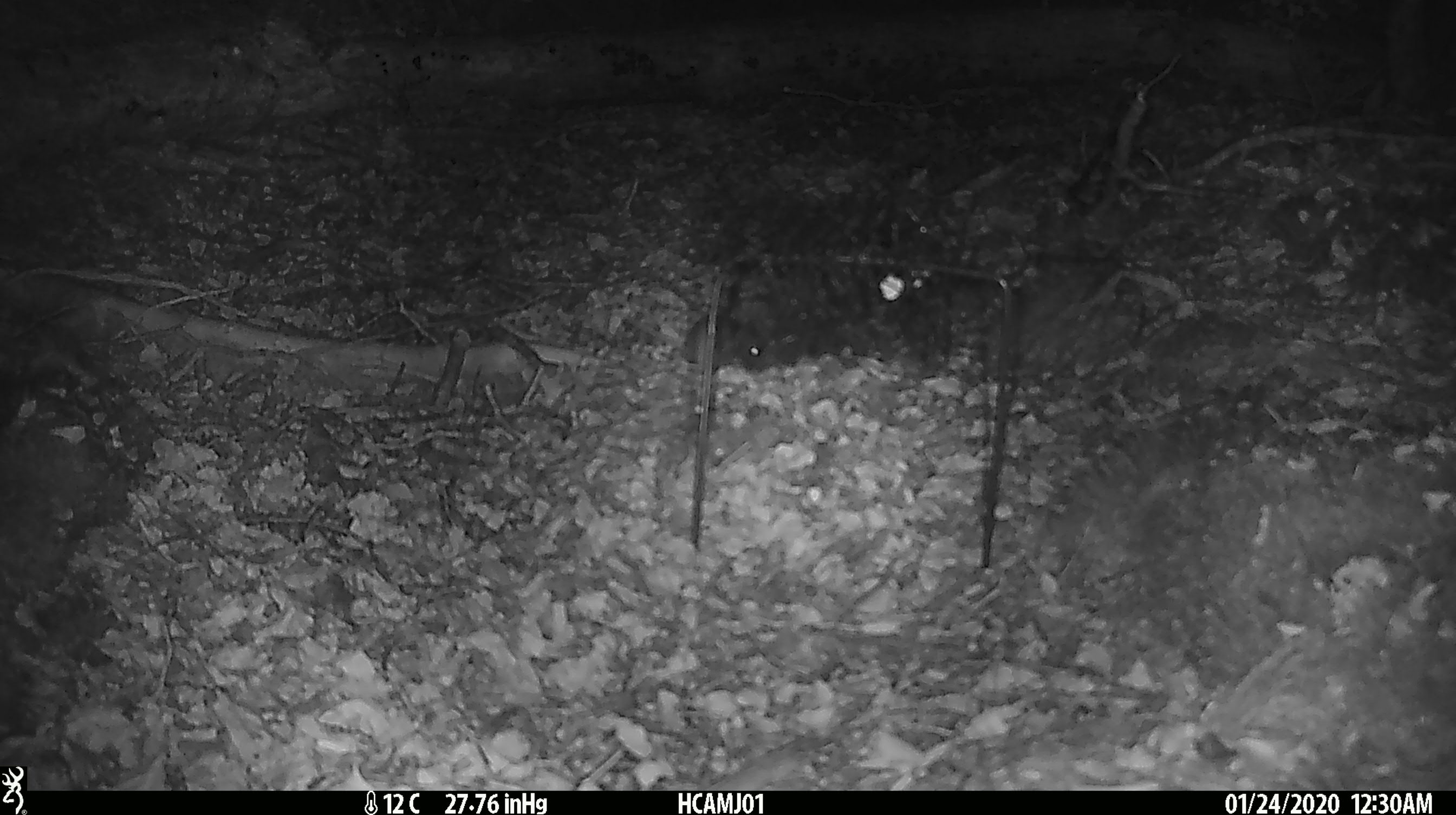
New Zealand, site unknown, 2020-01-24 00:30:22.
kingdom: Animalia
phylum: Chordata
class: Mammalia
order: Rodentia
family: Muridae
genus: Mus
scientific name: Mus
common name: mouse